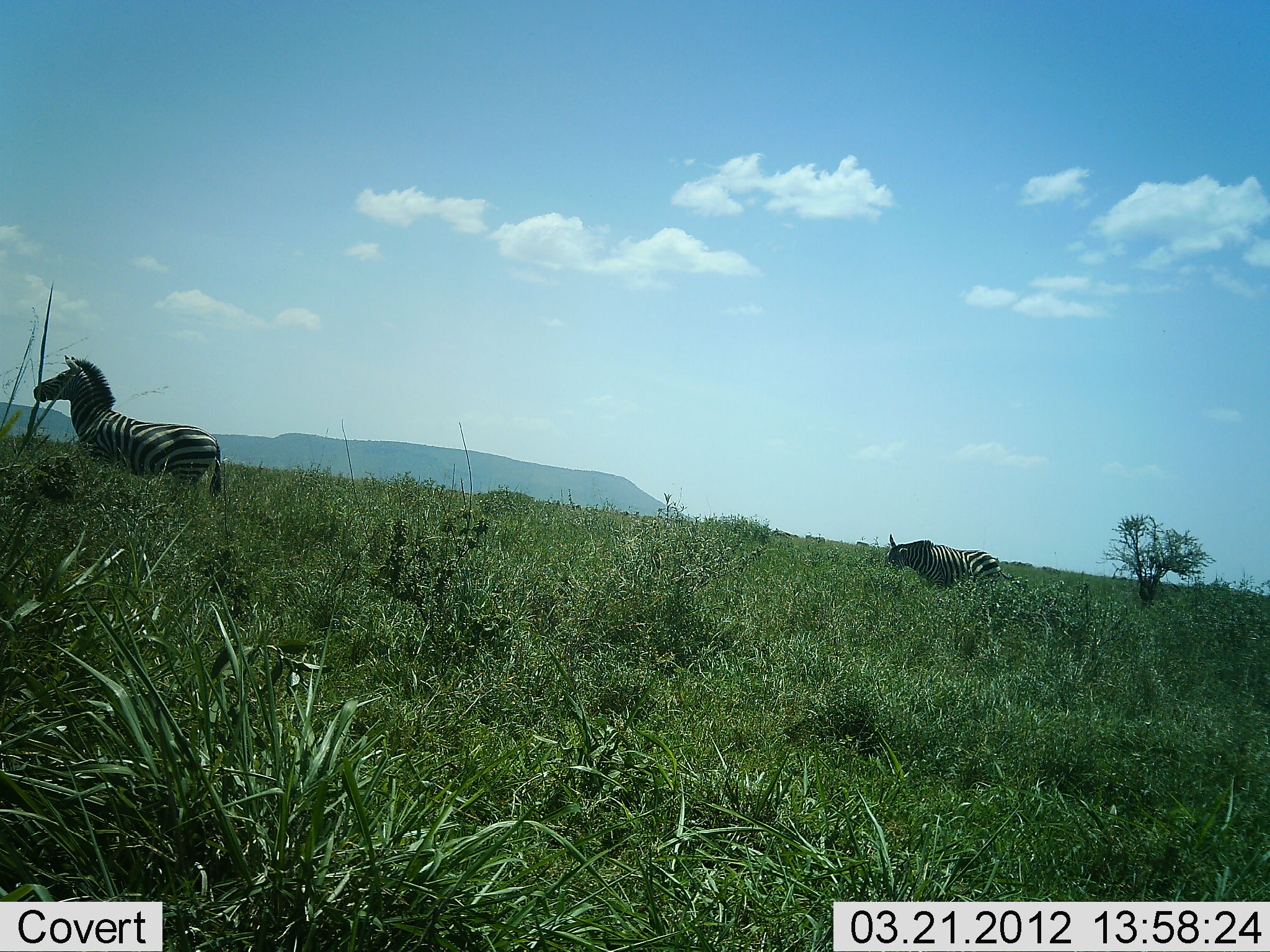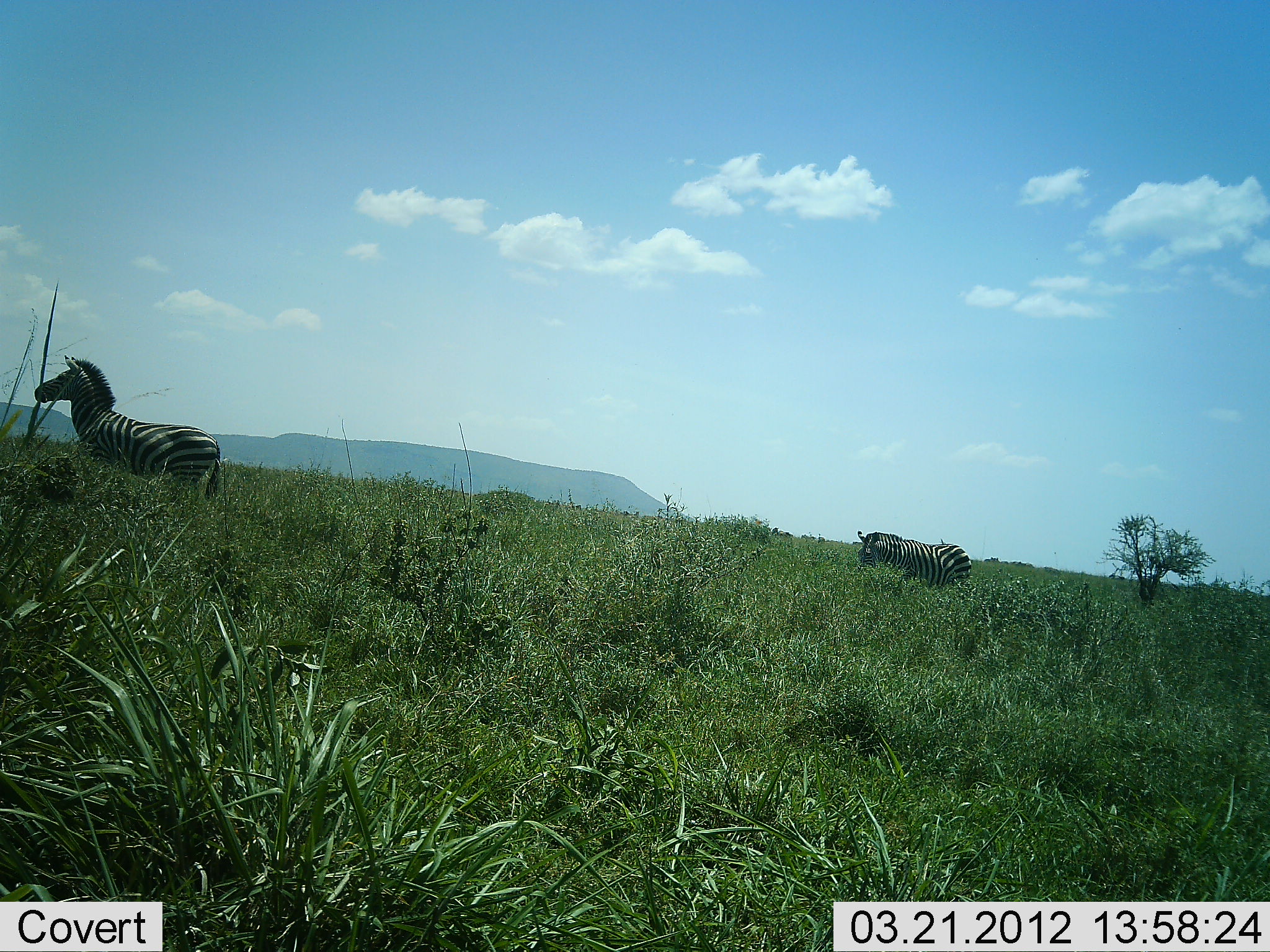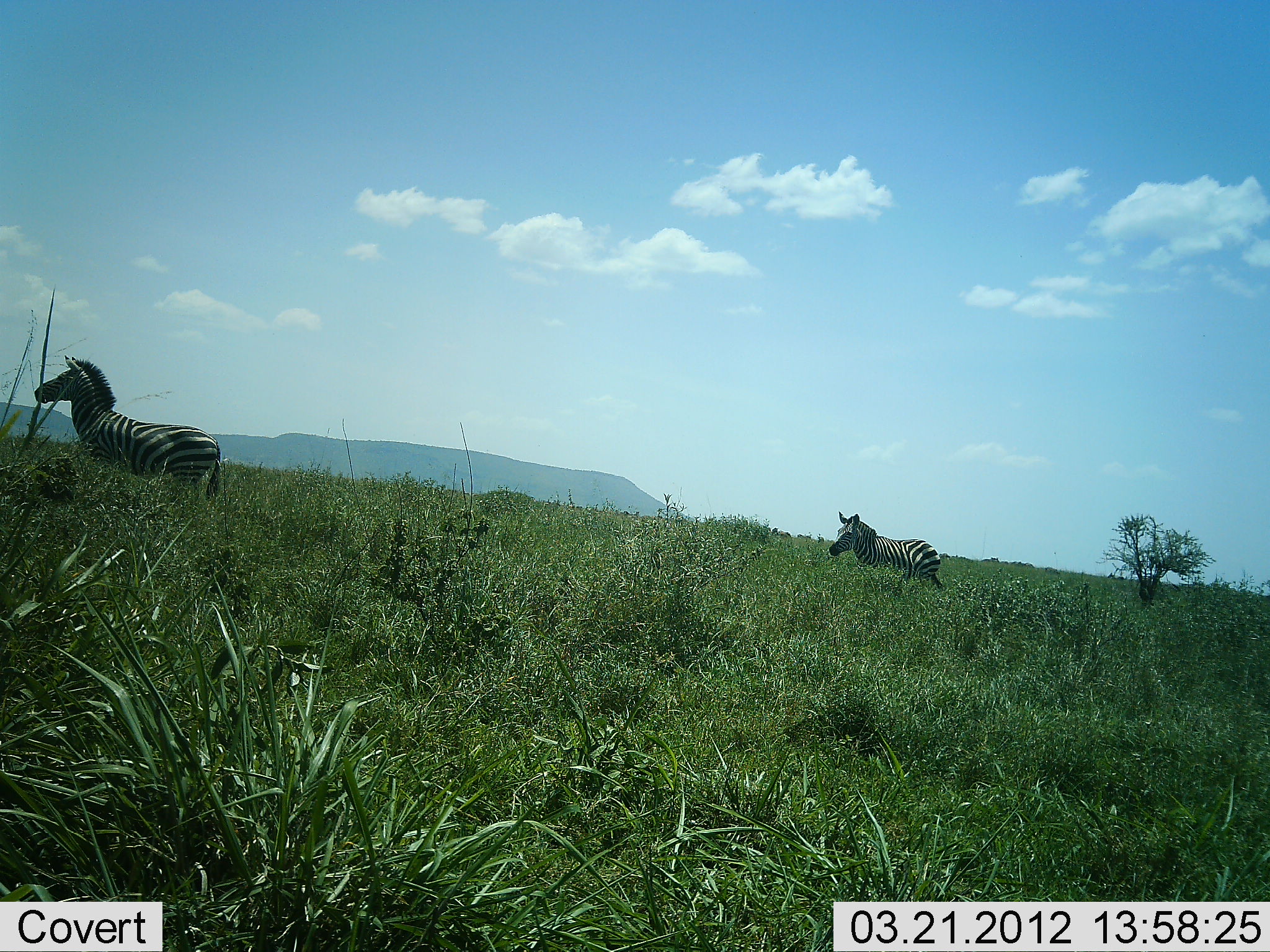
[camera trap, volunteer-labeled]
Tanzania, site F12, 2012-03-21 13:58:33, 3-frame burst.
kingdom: Animalia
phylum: Chordata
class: Mammalia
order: Perissodactyla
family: Equidae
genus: Equus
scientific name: Equus quagga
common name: plains zebra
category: zebra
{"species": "zebra (plains zebra) (Equus quagga)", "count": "2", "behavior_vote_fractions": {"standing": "85%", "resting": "0%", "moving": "60%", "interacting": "0%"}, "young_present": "0%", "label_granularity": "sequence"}